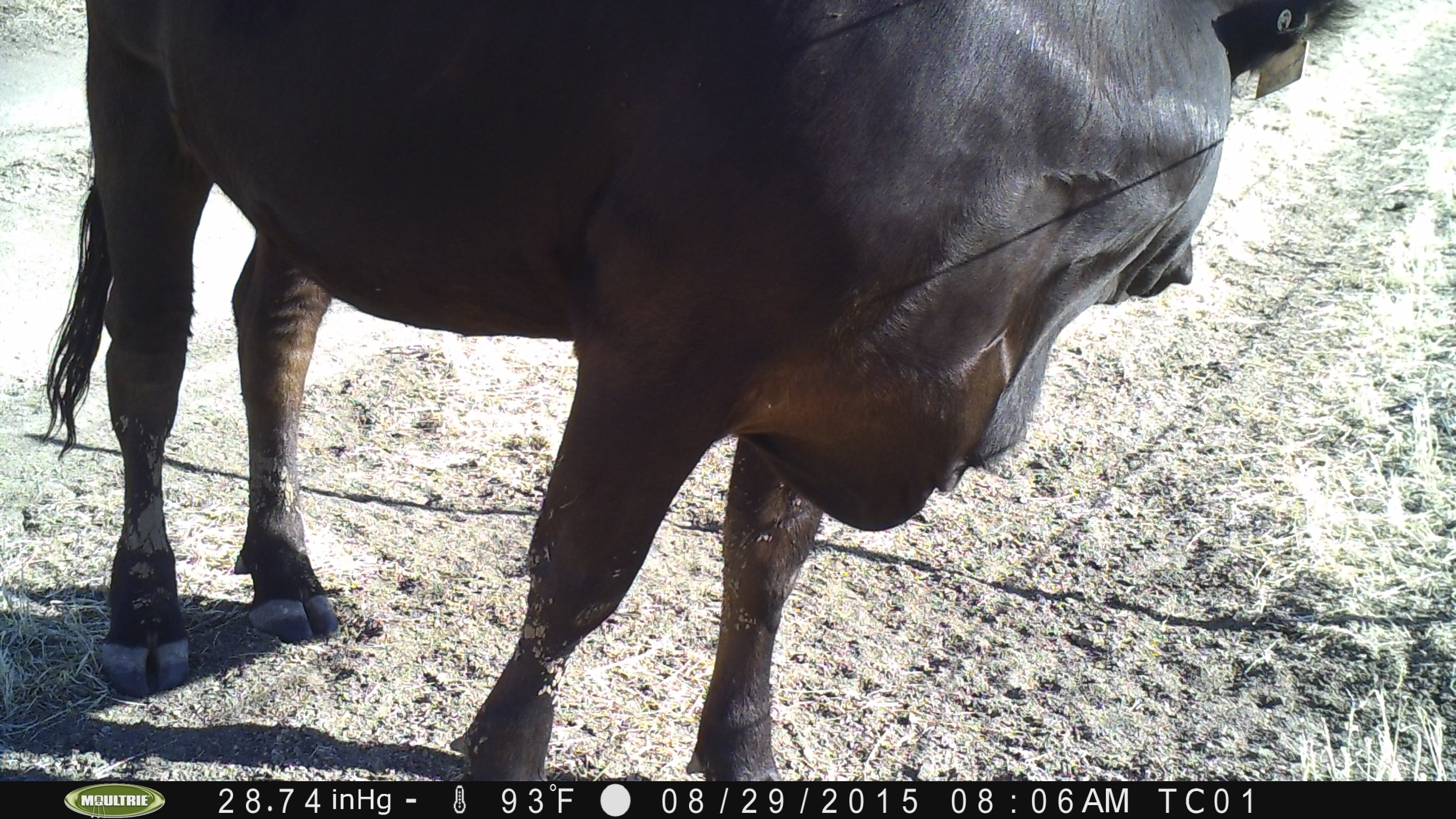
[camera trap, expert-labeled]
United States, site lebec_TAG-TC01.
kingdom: Animalia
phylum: Chordata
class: Mammalia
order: Artiodactyla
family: Bovidae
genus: Bos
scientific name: Bos taurus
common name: domestic cow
Bos taurus (domestic cow).